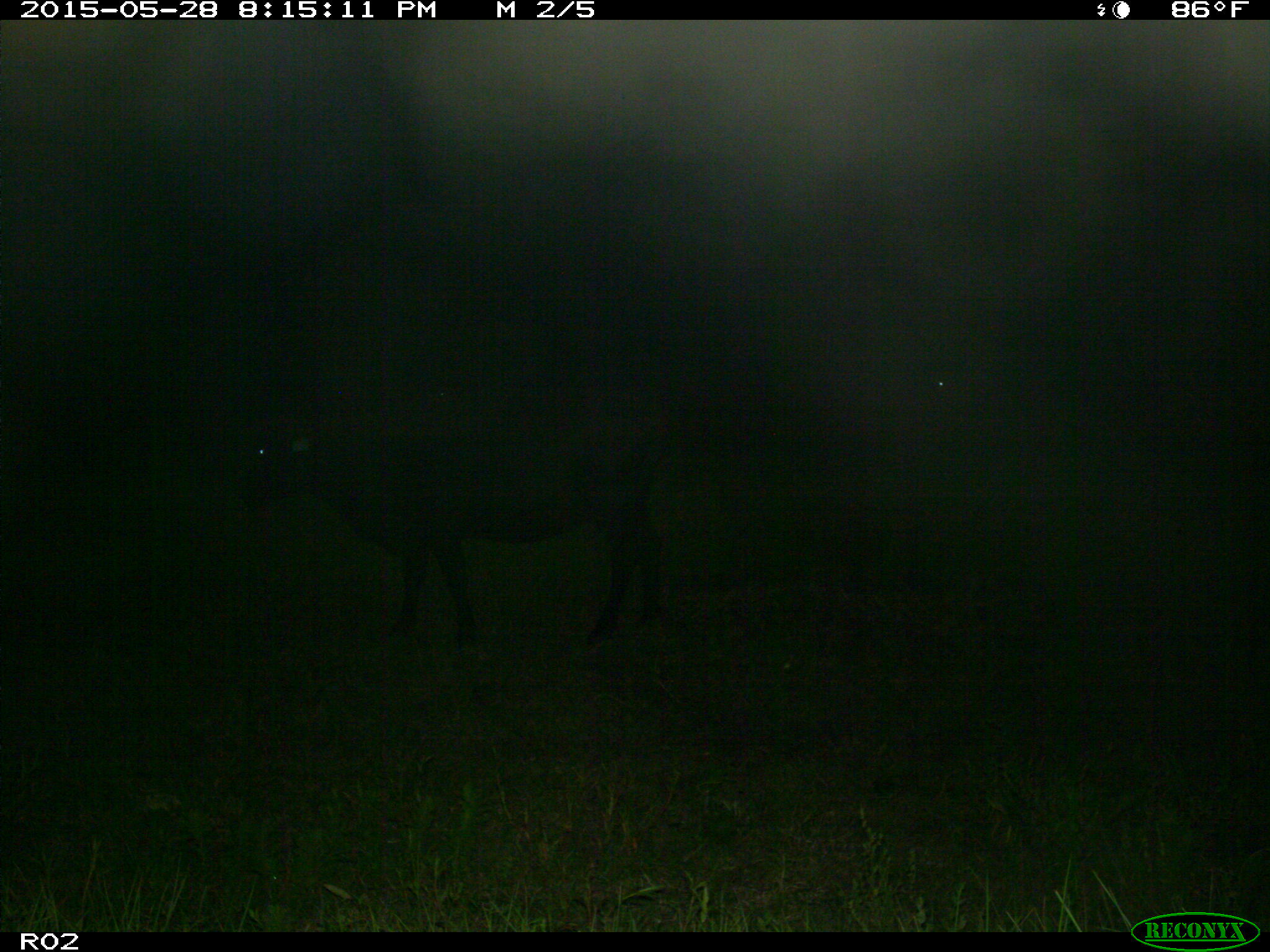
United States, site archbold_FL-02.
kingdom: Animalia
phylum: Chordata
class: Mammalia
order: Artiodactyla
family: Bovidae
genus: Bos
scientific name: Bos taurus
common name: domestic cow